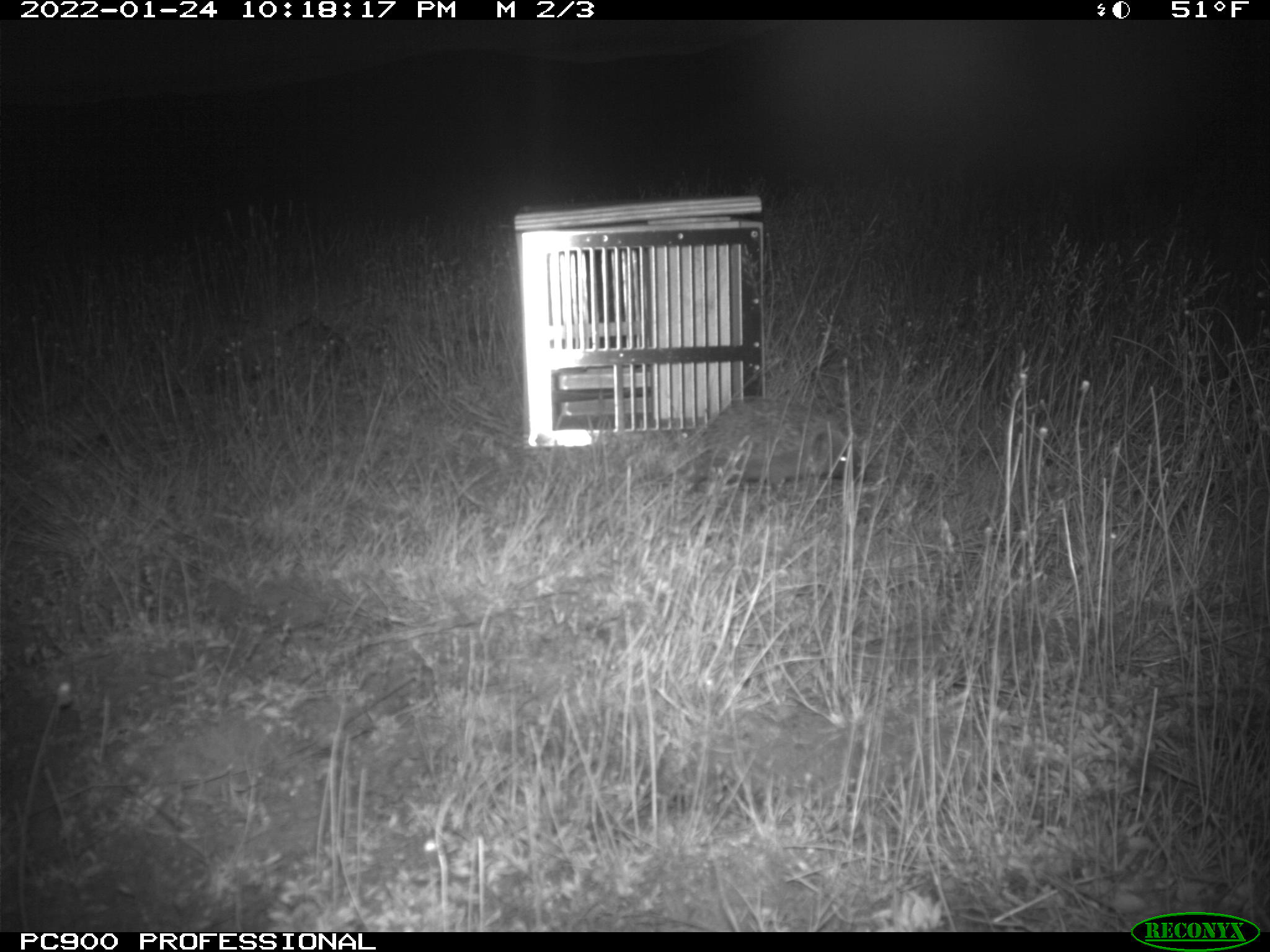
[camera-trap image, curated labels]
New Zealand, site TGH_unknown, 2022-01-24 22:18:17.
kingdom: Animalia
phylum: Chordata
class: Mammalia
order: Eulipotyphla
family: Erinaceidae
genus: Erinaceus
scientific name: Erinaceus europaeus europaeus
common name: european hedgehog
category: hedgehog